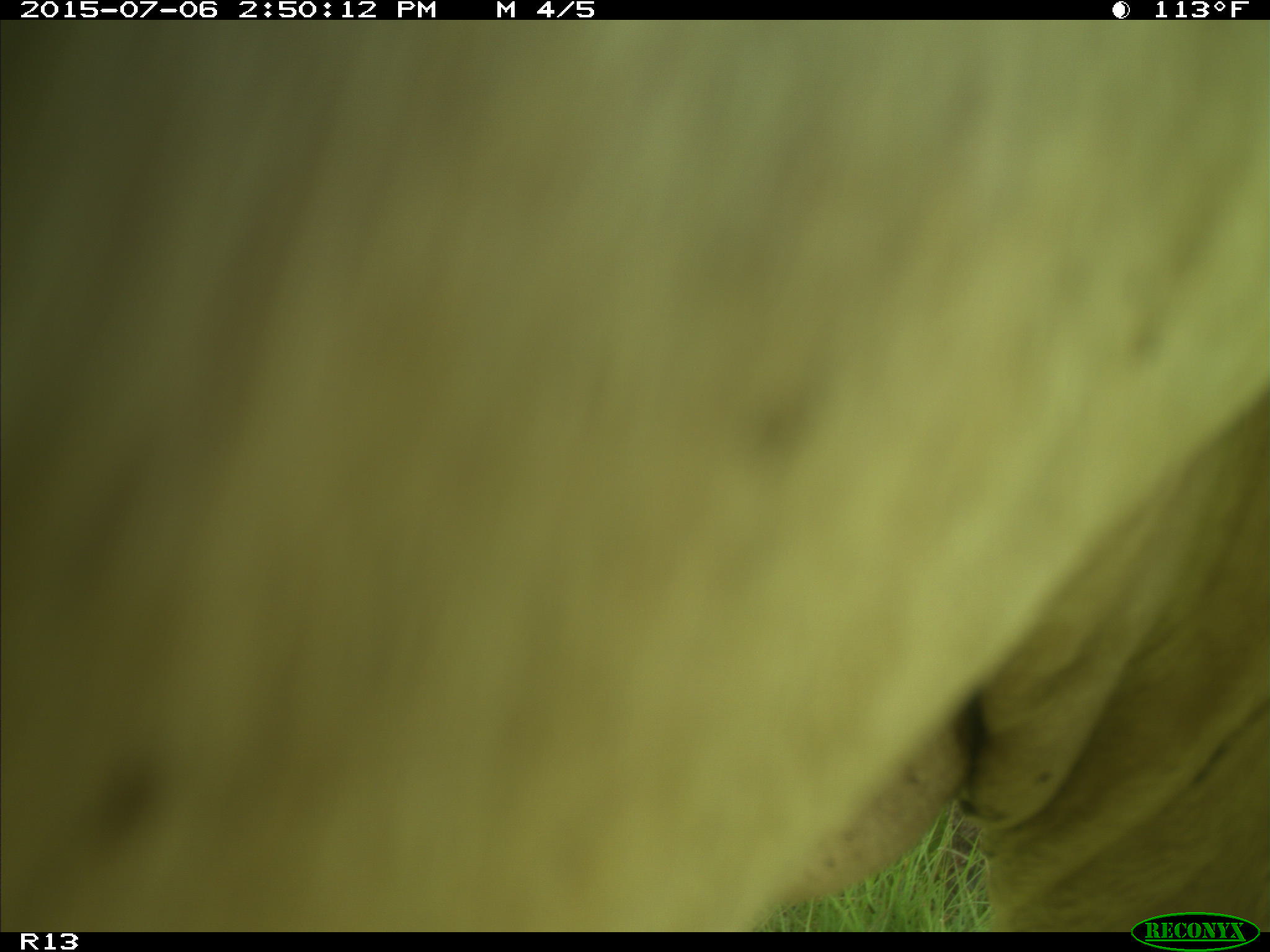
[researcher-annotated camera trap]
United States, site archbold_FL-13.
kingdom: Animalia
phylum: Chordata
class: Mammalia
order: Artiodactyla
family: Bovidae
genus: Bos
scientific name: Bos taurus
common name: domestic cow